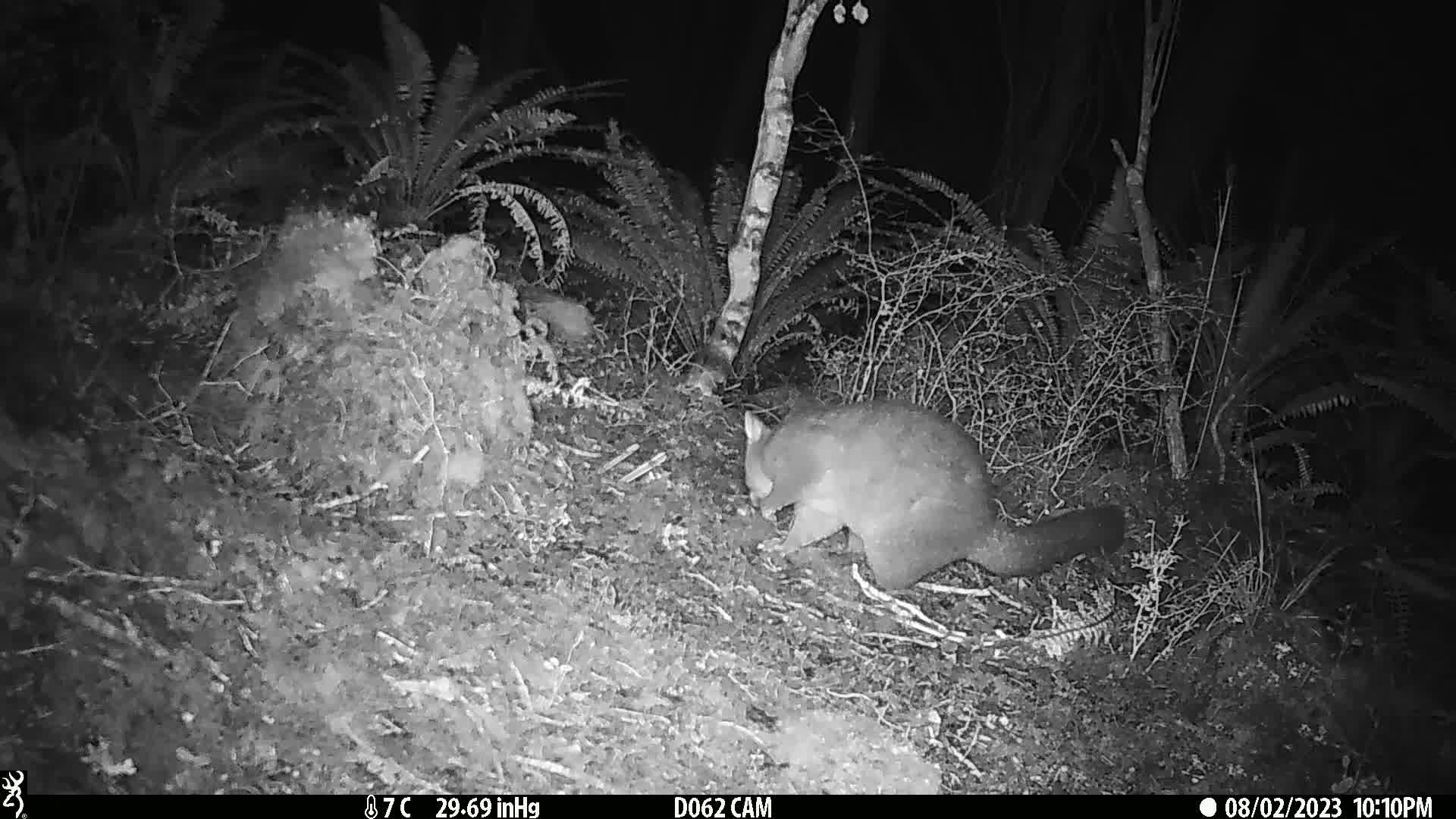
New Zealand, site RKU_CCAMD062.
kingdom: Animalia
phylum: Chordata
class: Mammalia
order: Diprotodontia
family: Phalangeridae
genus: Trichosurus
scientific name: Trichosurus vulpecula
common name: common brushtail possum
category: possum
Possum (common brushtail possum) (Trichosurus vulpecula).